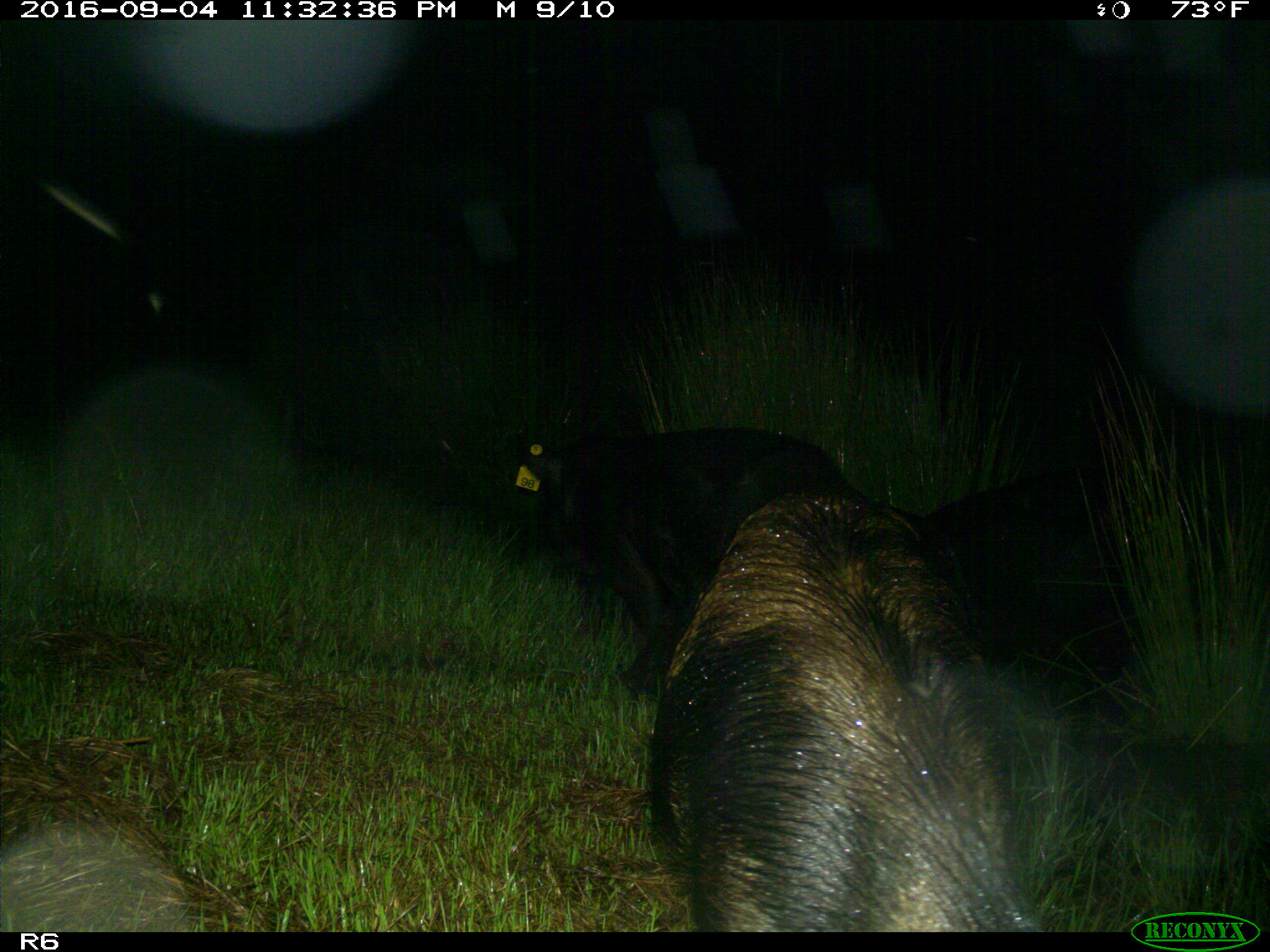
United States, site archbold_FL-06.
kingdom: Animalia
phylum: Chordata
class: Mammalia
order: Artiodactyla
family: Suidae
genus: Sus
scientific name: Sus scrofa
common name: wild boar